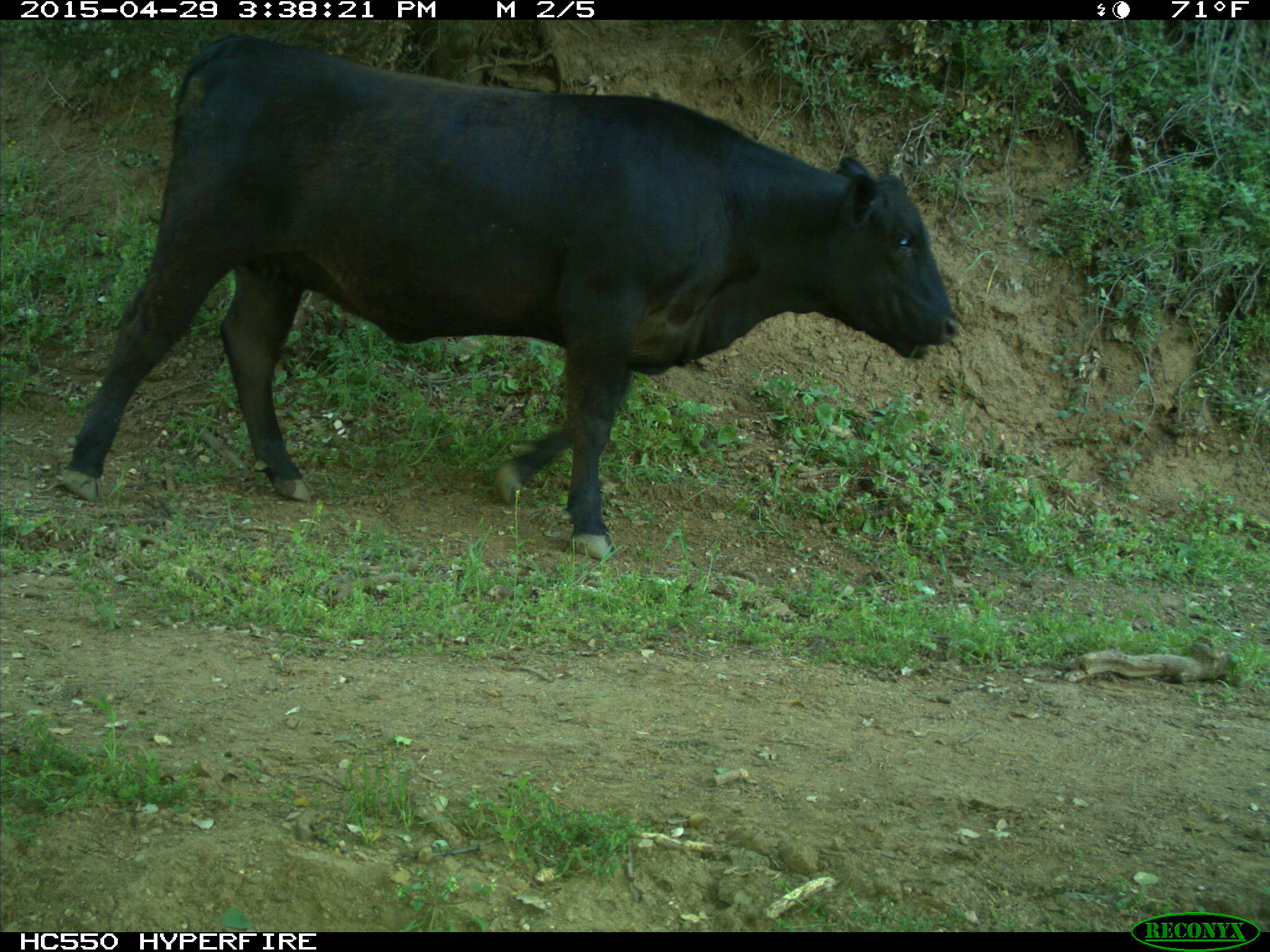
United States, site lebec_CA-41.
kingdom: Animalia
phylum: Chordata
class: Mammalia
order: Artiodactyla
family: Bovidae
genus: Bos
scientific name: Bos taurus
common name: domestic cow